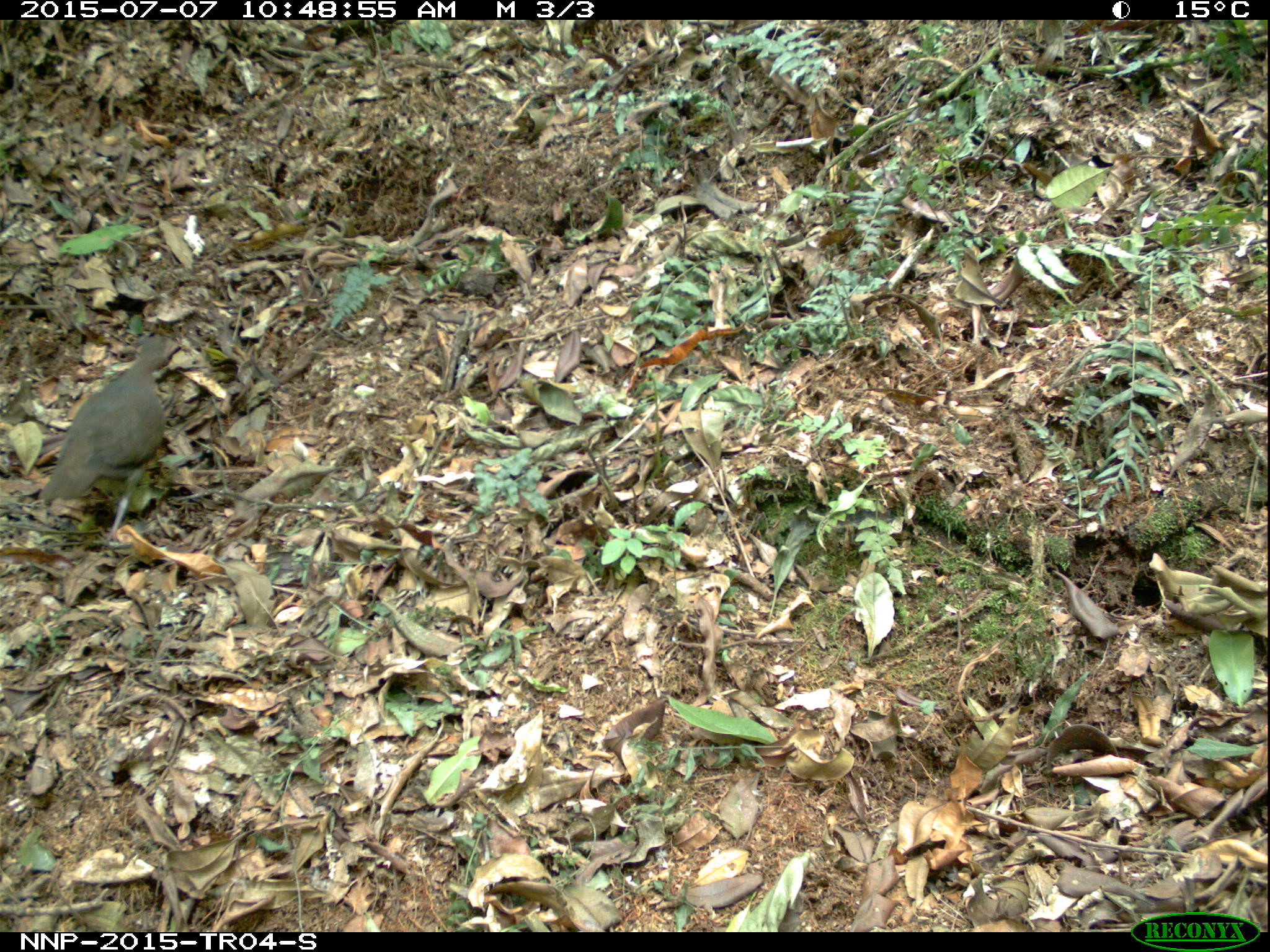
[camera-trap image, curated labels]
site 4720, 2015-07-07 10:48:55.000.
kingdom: Animalia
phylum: Chordata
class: Aves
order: Columbiformes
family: Columbidae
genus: Turtur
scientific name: Turtur tympanistria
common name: tambourine dove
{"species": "Turtur tympanistria (tambourine dove)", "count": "1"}